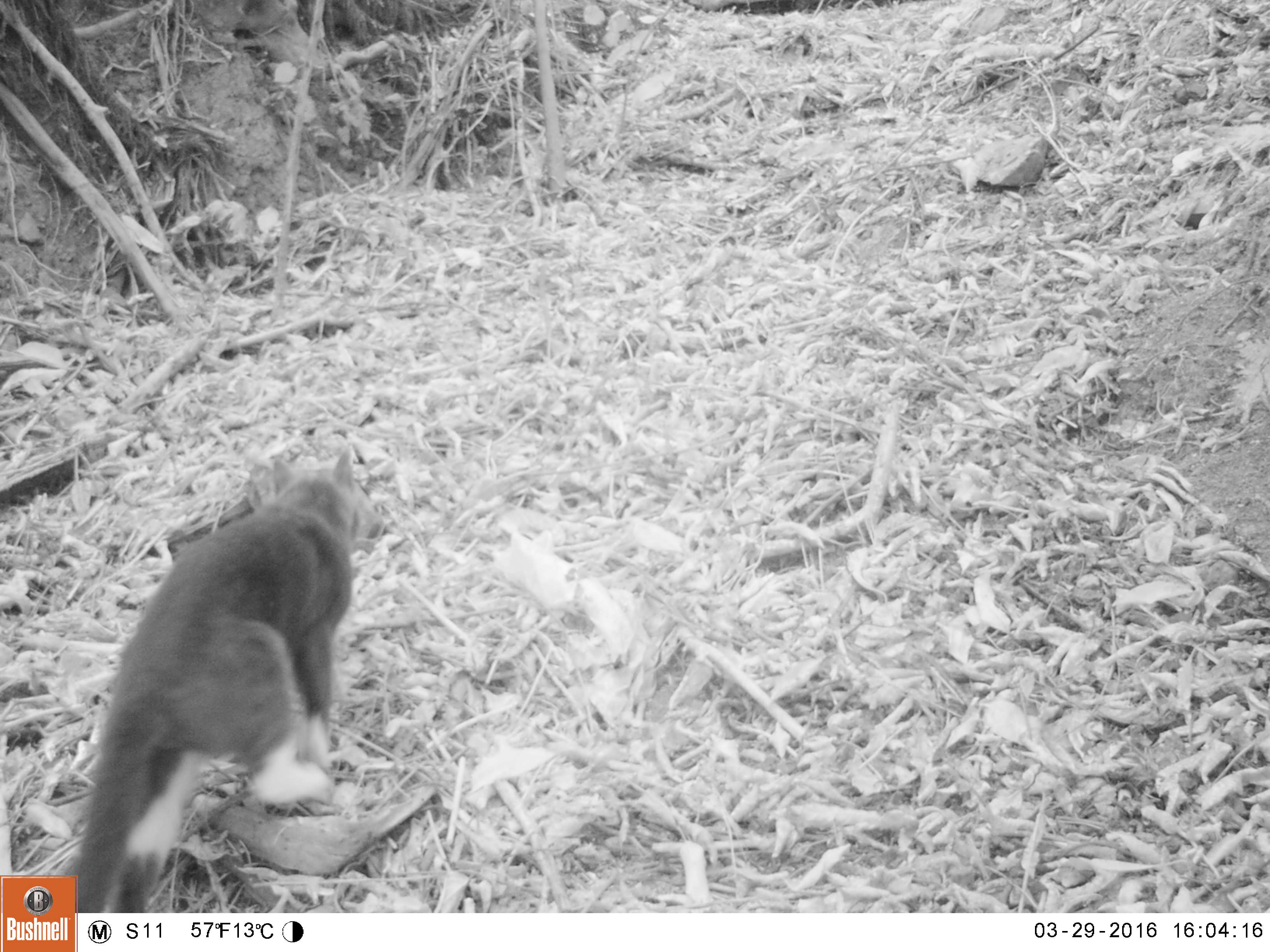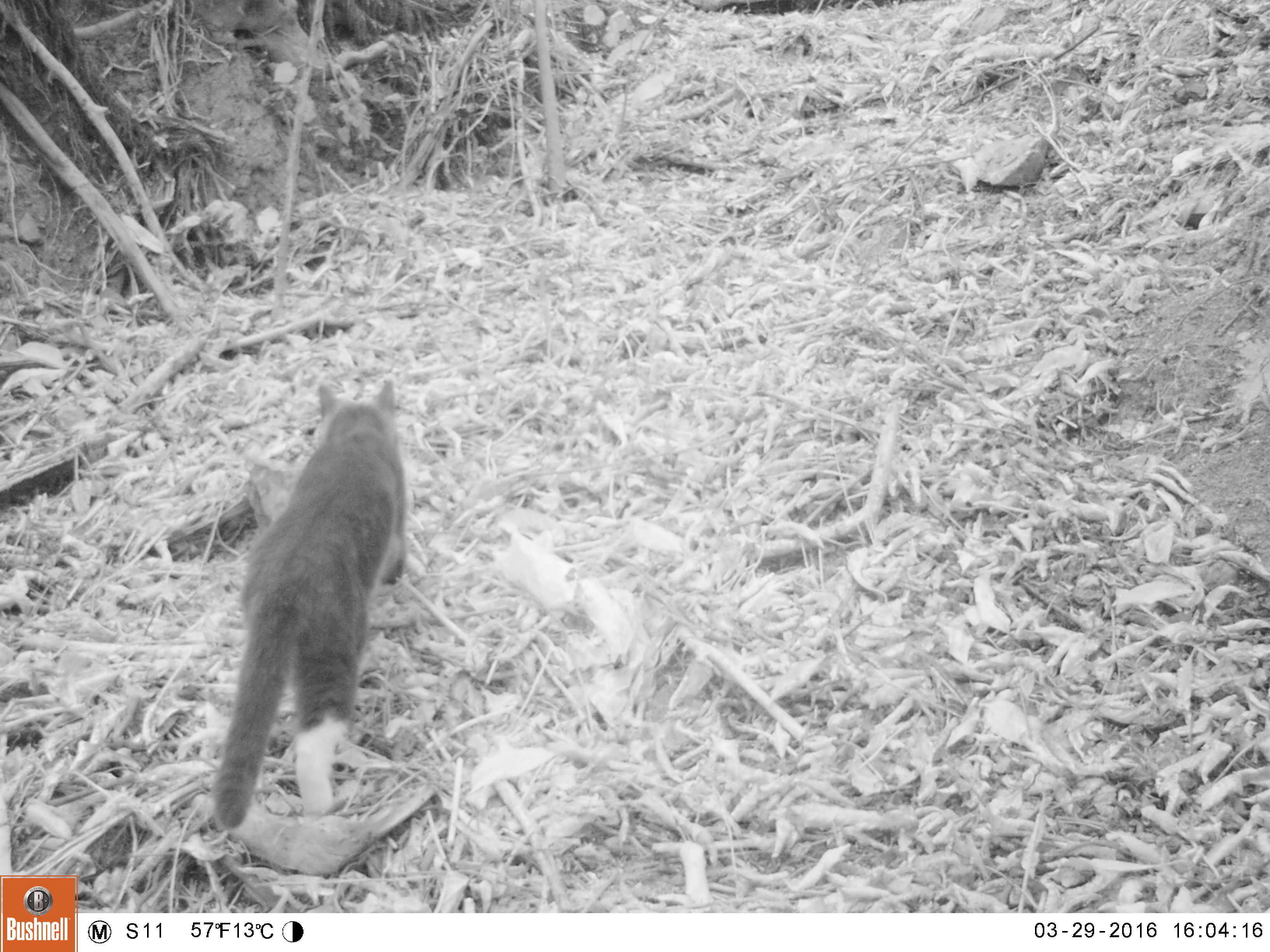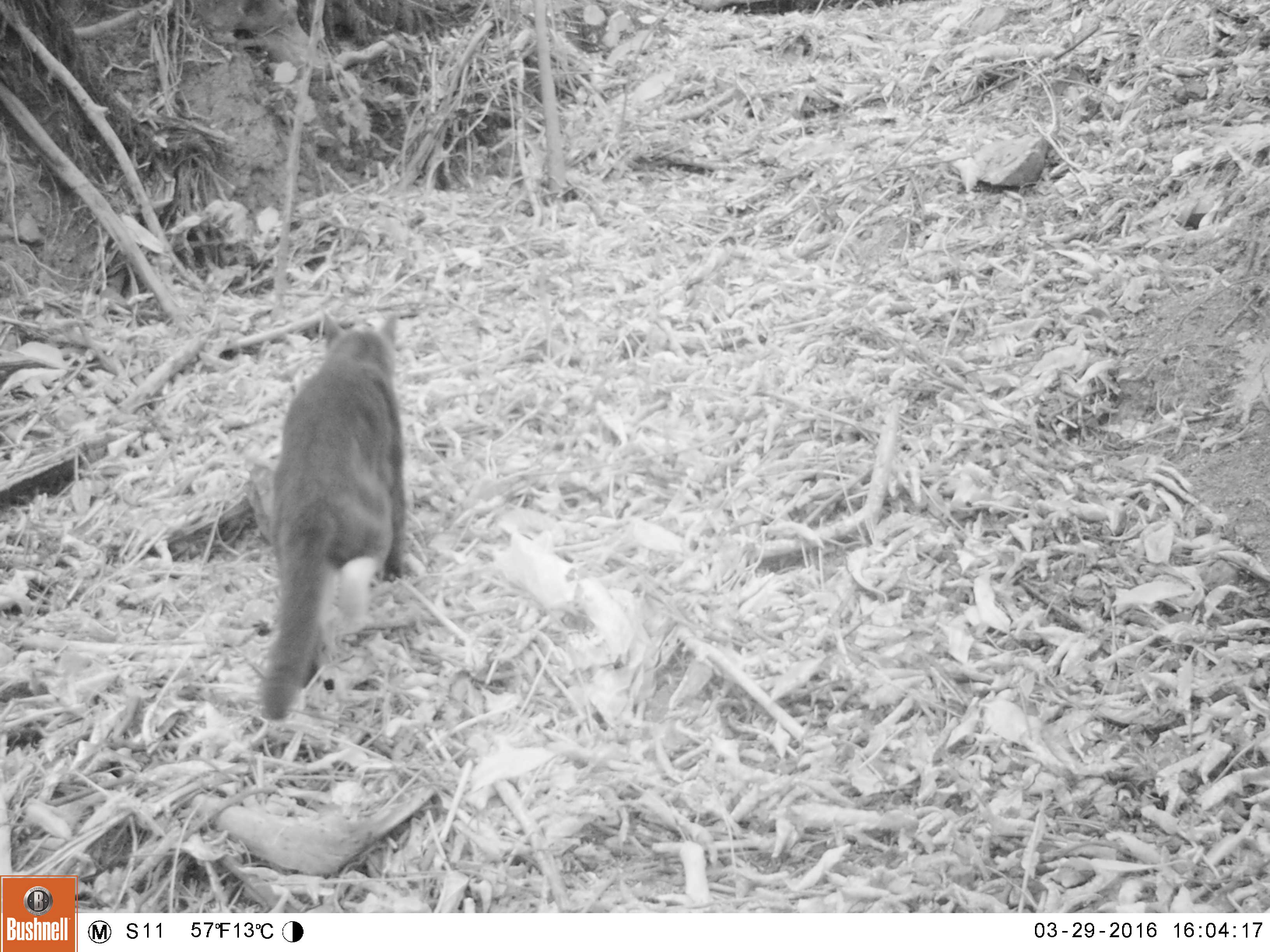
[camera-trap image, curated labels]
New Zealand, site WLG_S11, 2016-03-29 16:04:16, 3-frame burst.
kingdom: Animalia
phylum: Chordata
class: Mammalia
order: Carnivora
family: Felidae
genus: Felis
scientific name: Felis catus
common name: domestic cat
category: cat